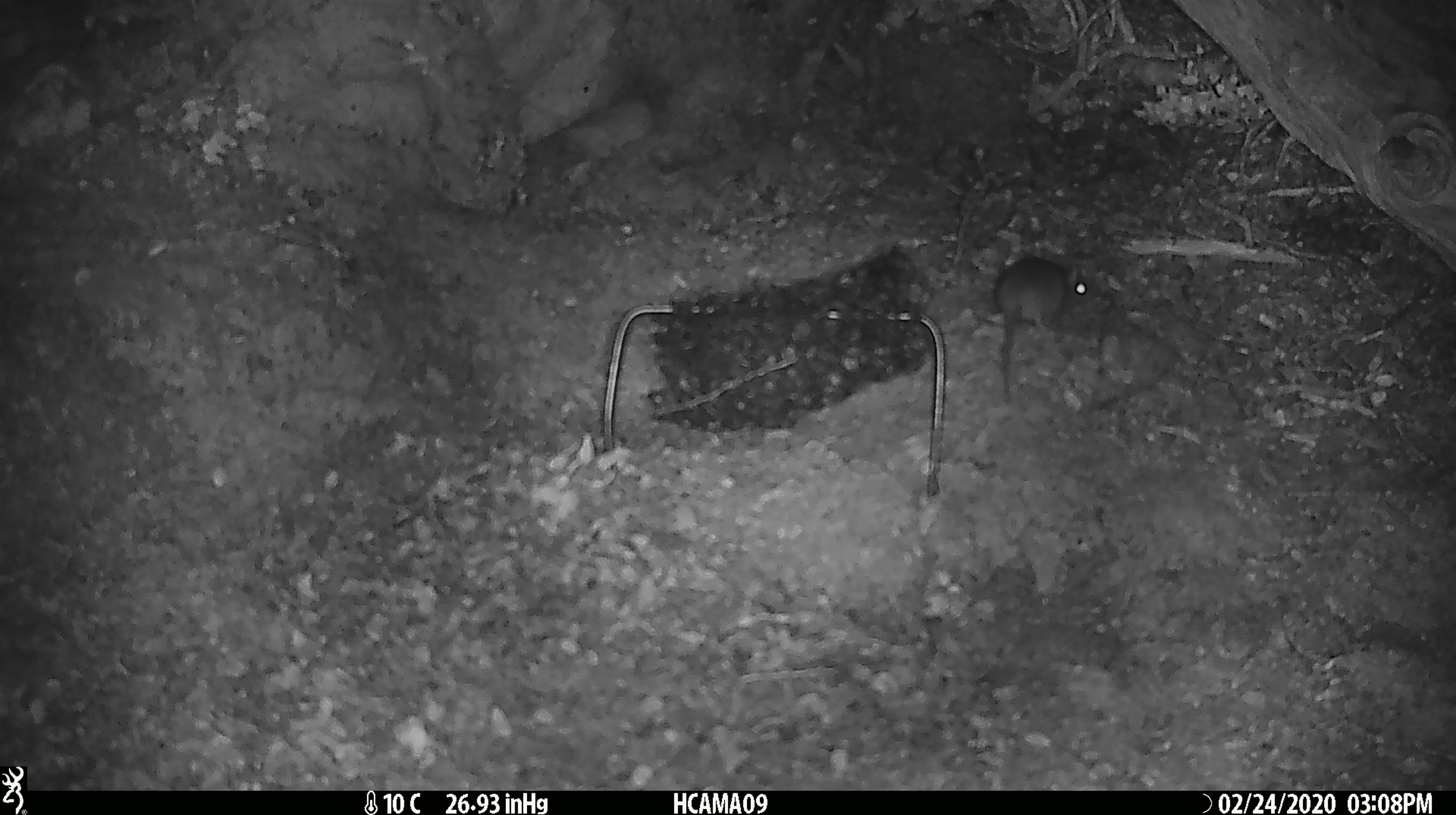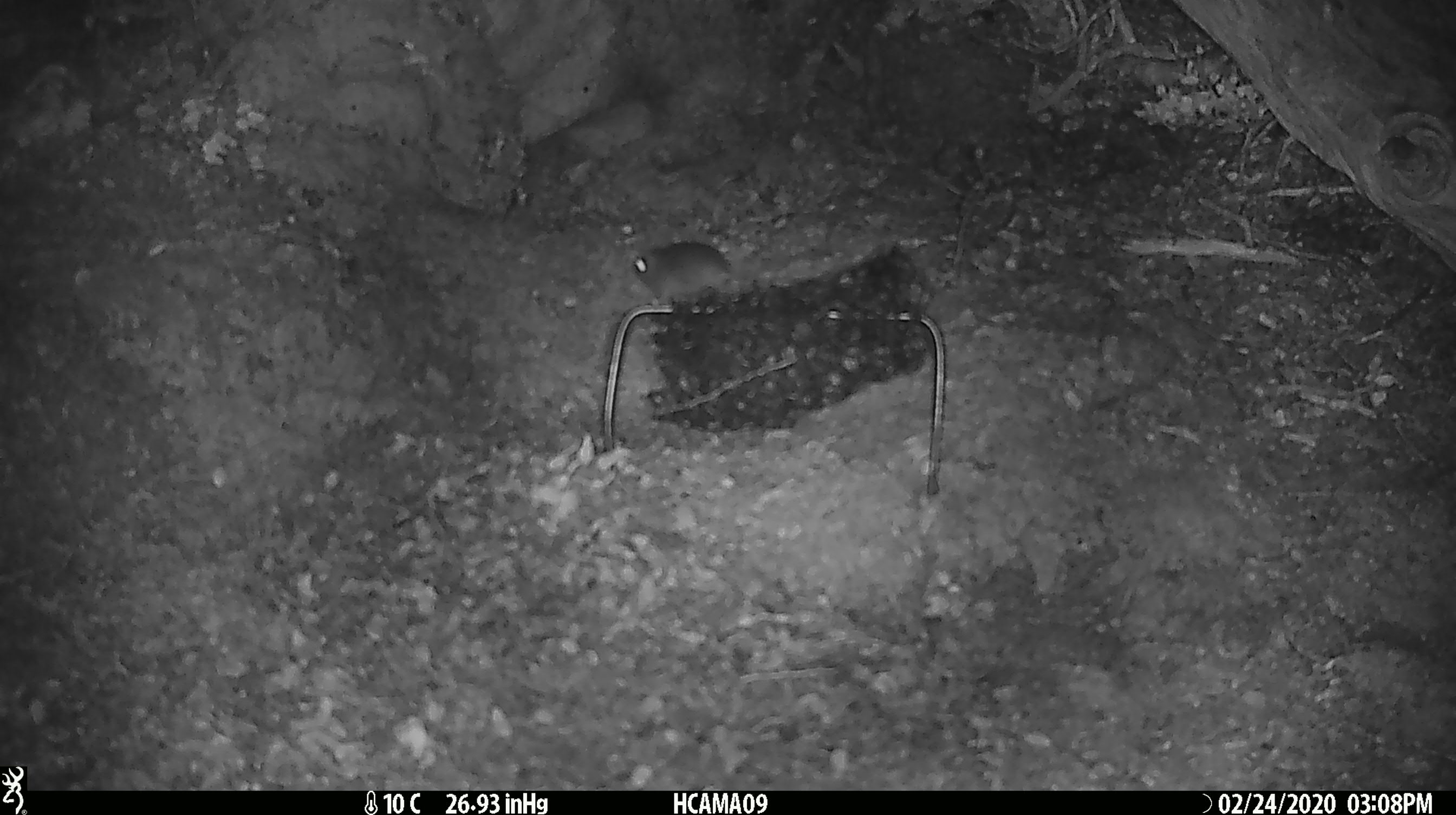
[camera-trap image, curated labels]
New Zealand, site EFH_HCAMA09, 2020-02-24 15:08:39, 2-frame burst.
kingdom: Animalia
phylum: Chordata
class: Mammalia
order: Rodentia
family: Muridae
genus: Mus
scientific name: Mus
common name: mouse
Mouse (Mus).